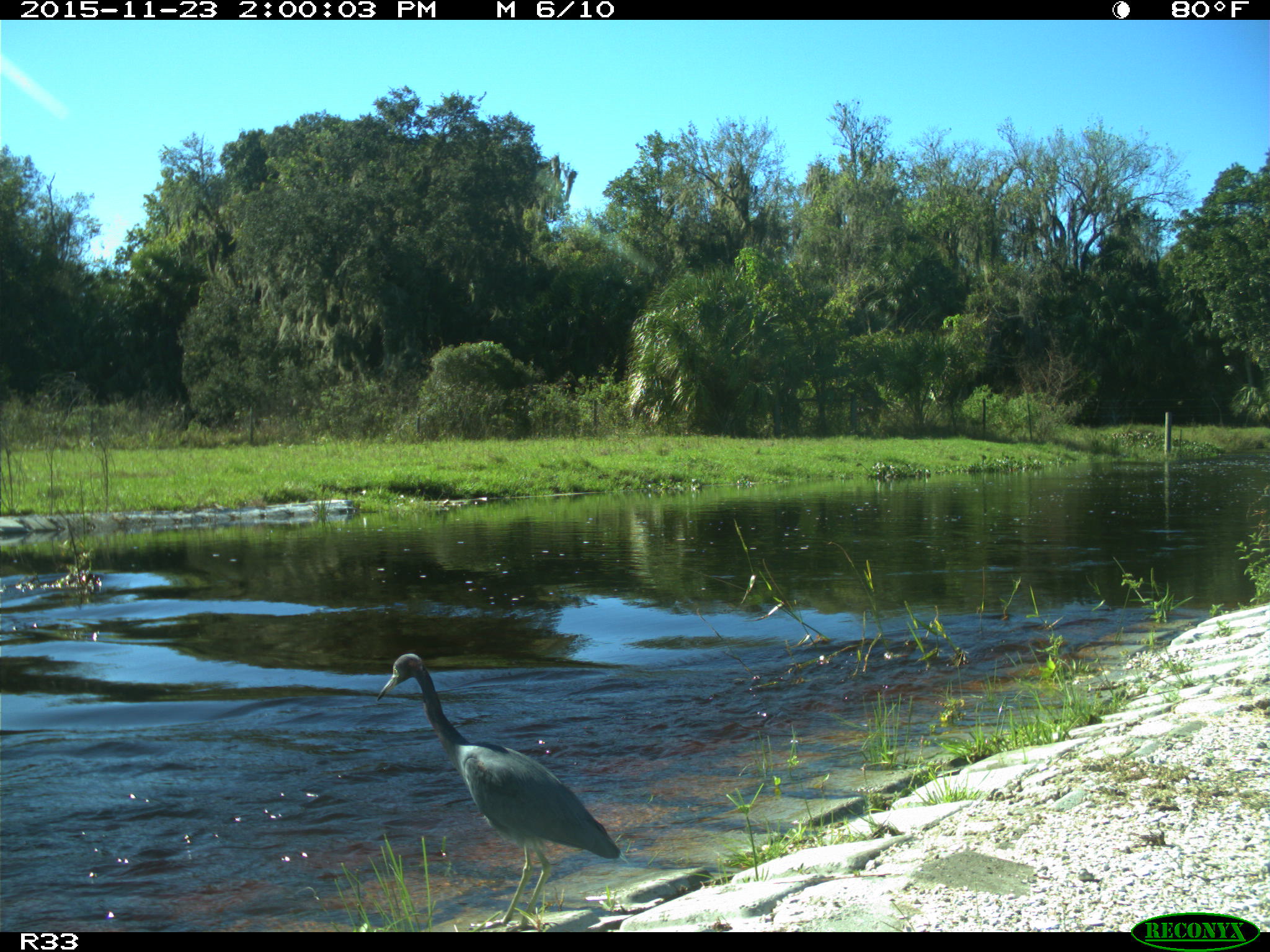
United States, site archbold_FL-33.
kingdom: Animalia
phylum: Chordata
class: Aves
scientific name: Aves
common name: birds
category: unidentified bird